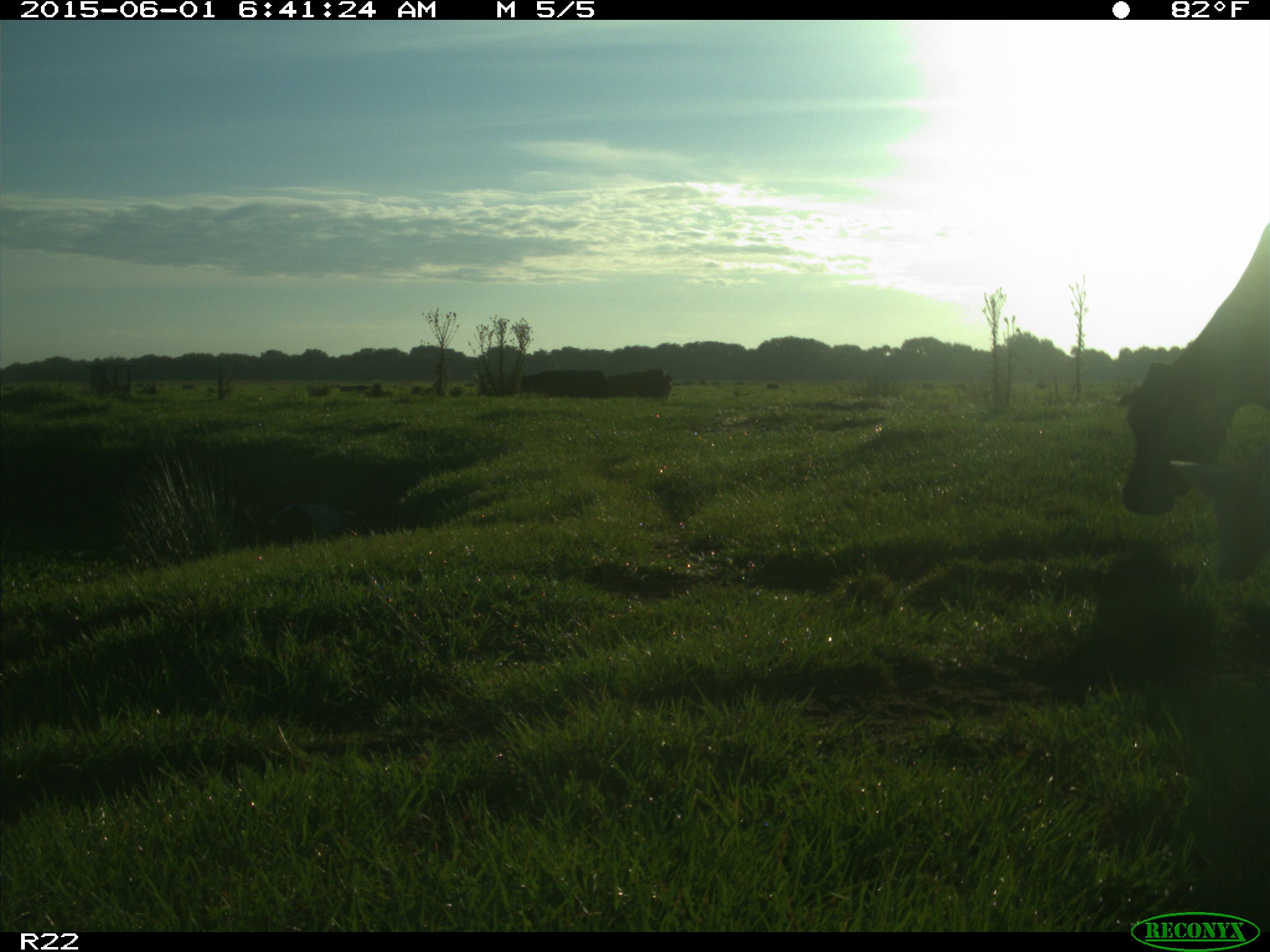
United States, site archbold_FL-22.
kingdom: Animalia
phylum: Chordata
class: Mammalia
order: Artiodactyla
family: Bovidae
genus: Bos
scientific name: Bos taurus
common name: domestic cow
Bos taurus (domestic cow).